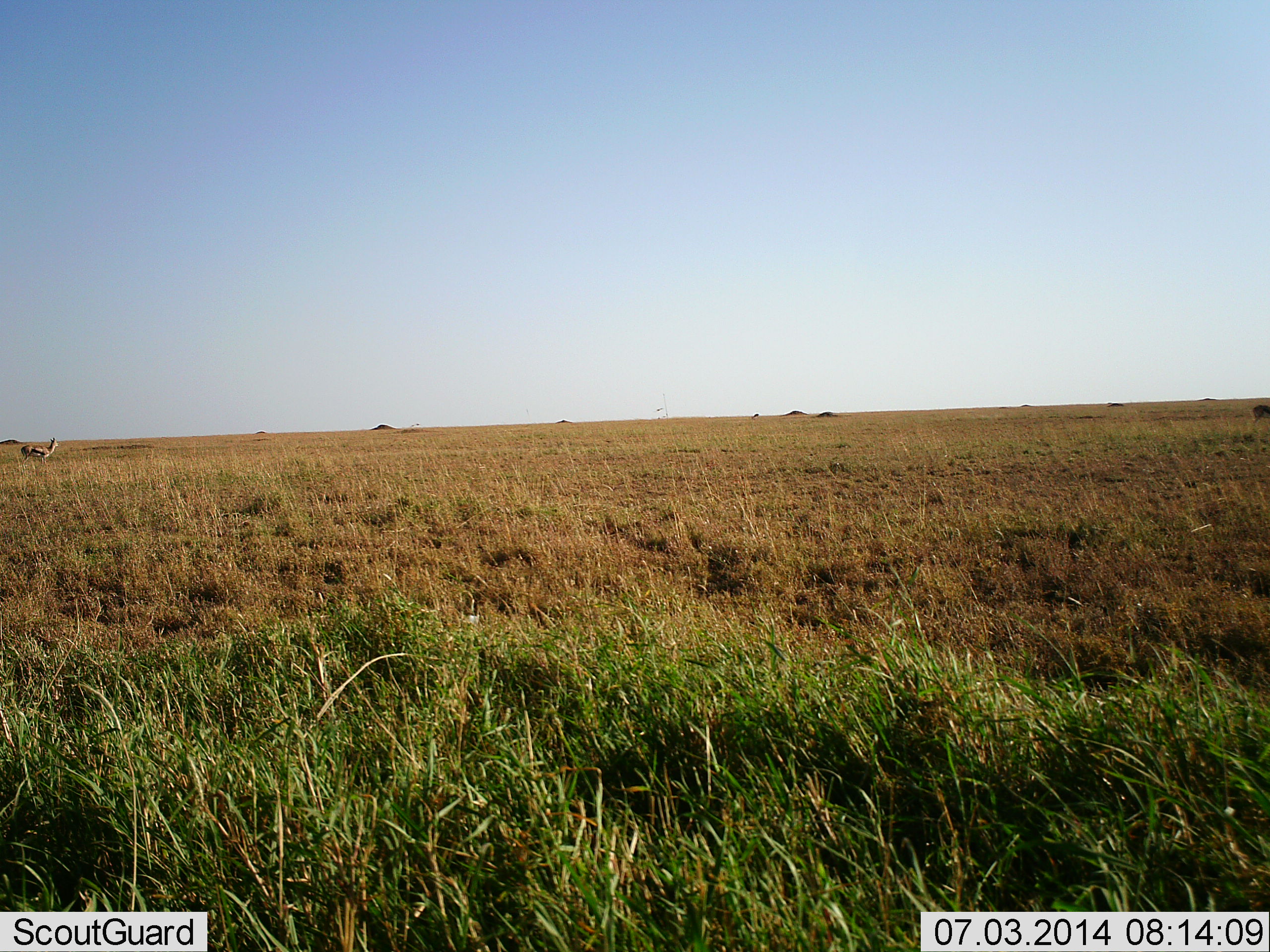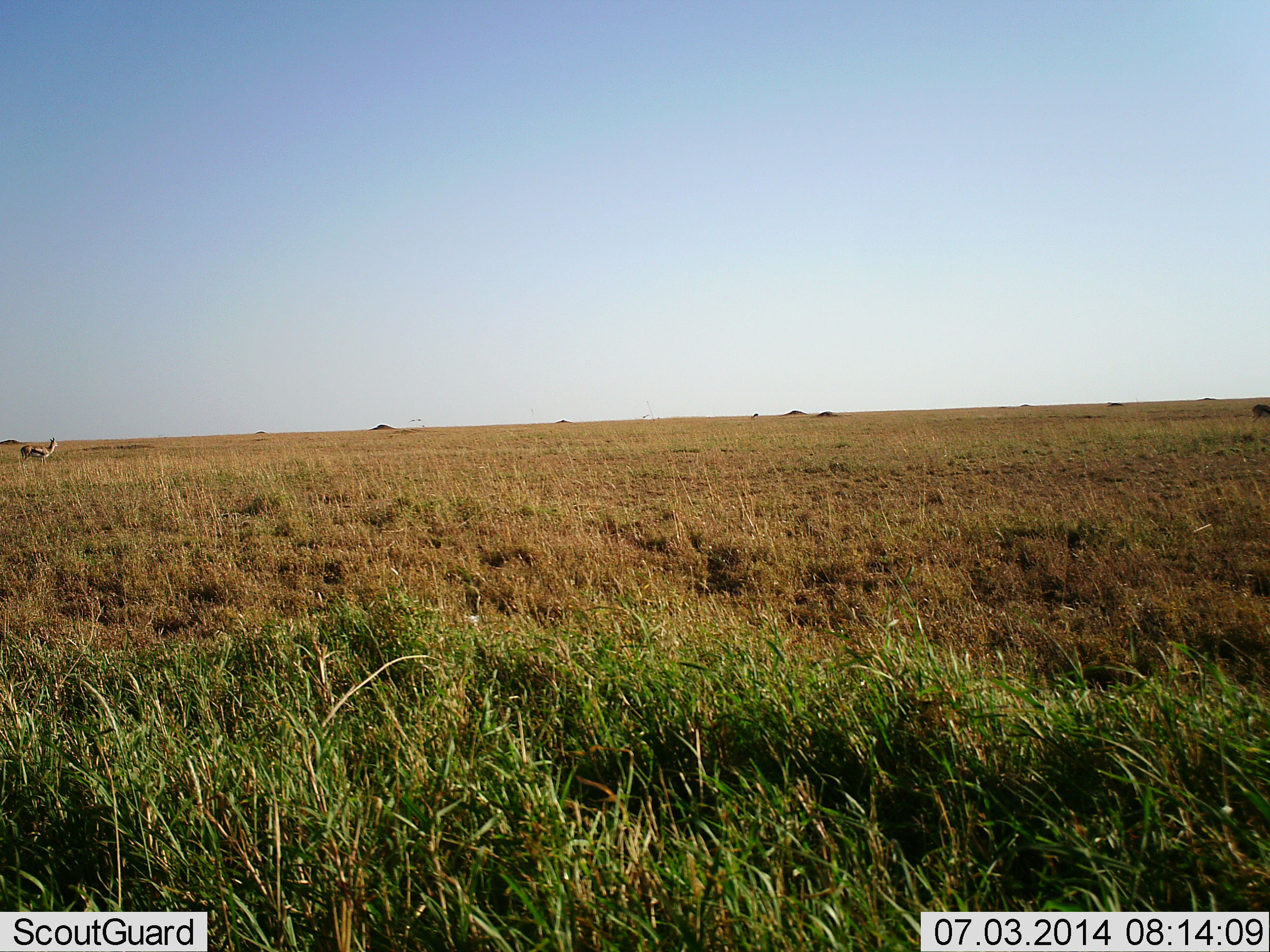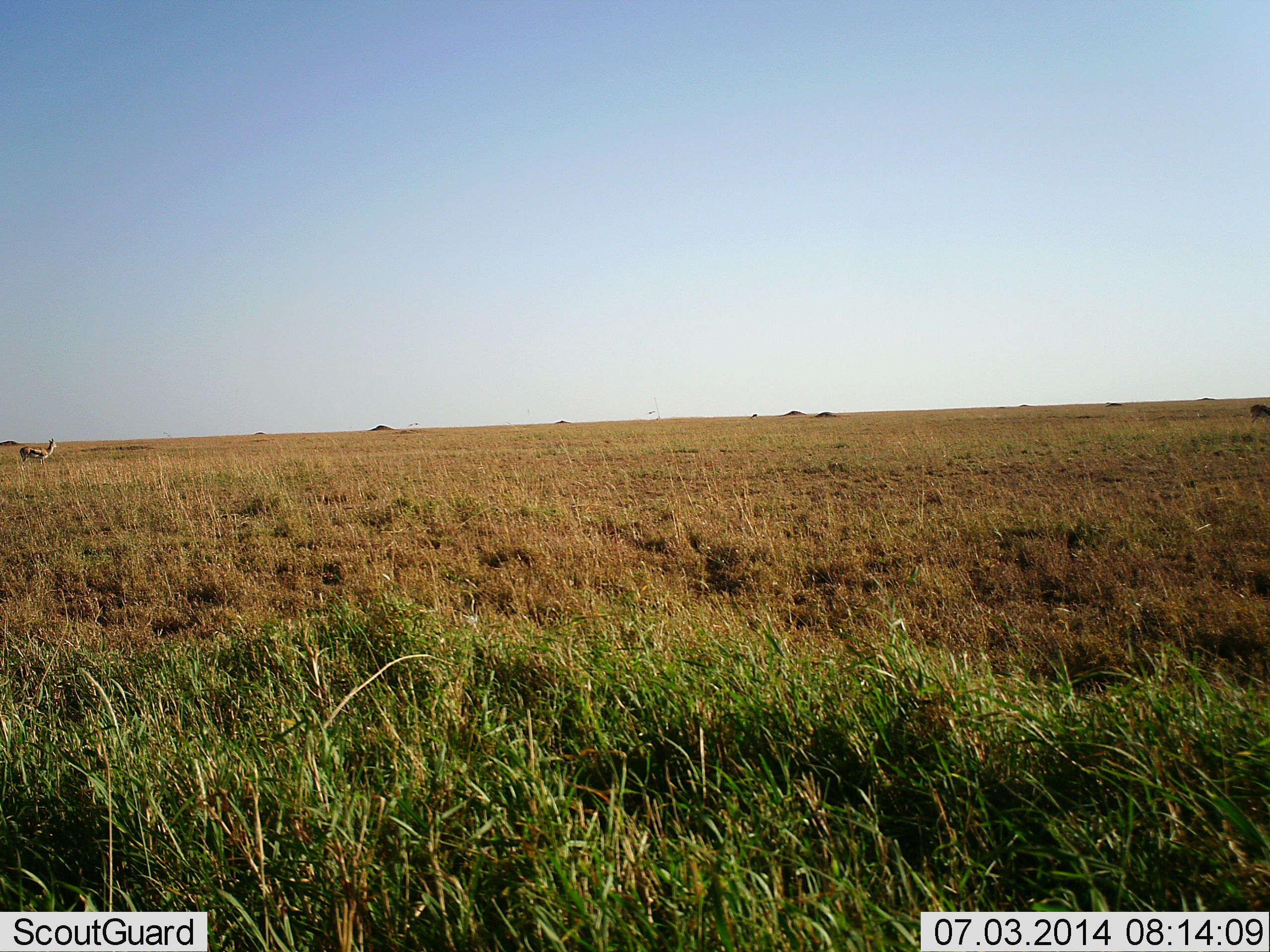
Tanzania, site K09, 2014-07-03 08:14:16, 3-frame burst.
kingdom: Animalia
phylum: Chordata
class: Mammalia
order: Artiodactyla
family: Bovidae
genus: Eudorcas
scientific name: Eudorcas thomsonii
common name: thomson's gazelle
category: gazellethomsons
Gazellethomsons (thomson's gazelle) (Eudorcas thomsonii), count 1. Behavior (volunteer vote fractions): standing 100%, resting 0%, moving 0%, interacting 0%. Young present (vote fraction): 0%. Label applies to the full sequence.